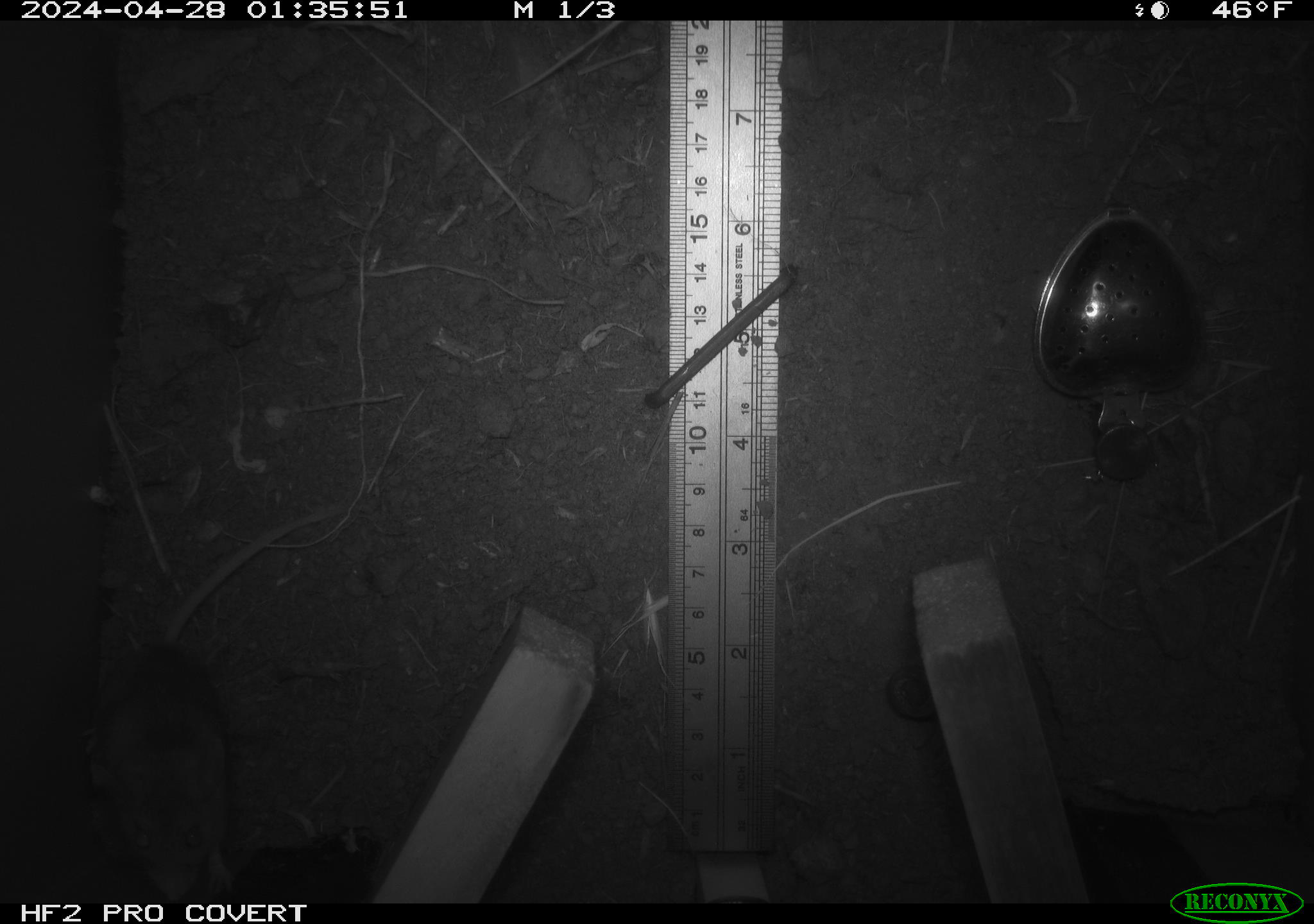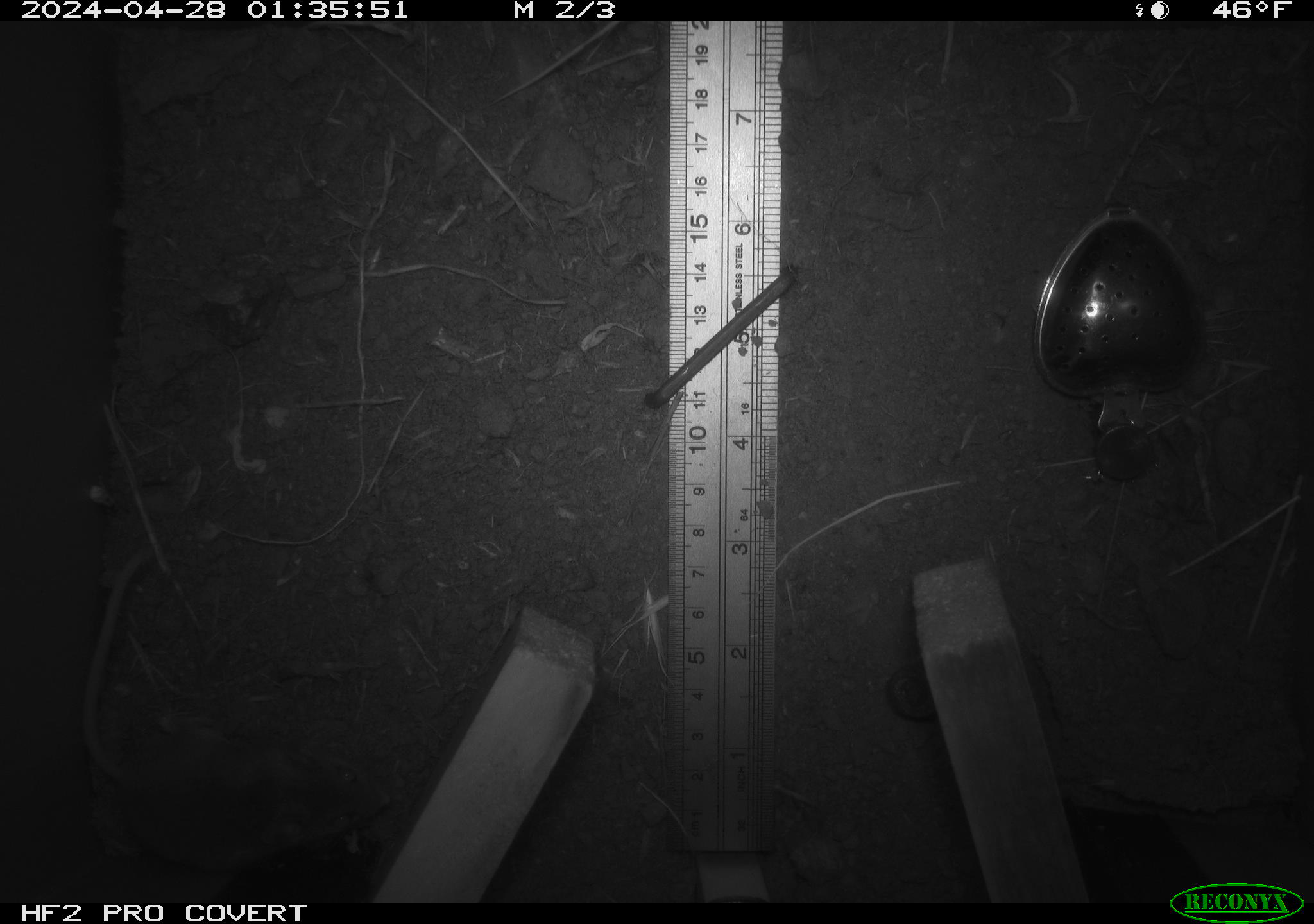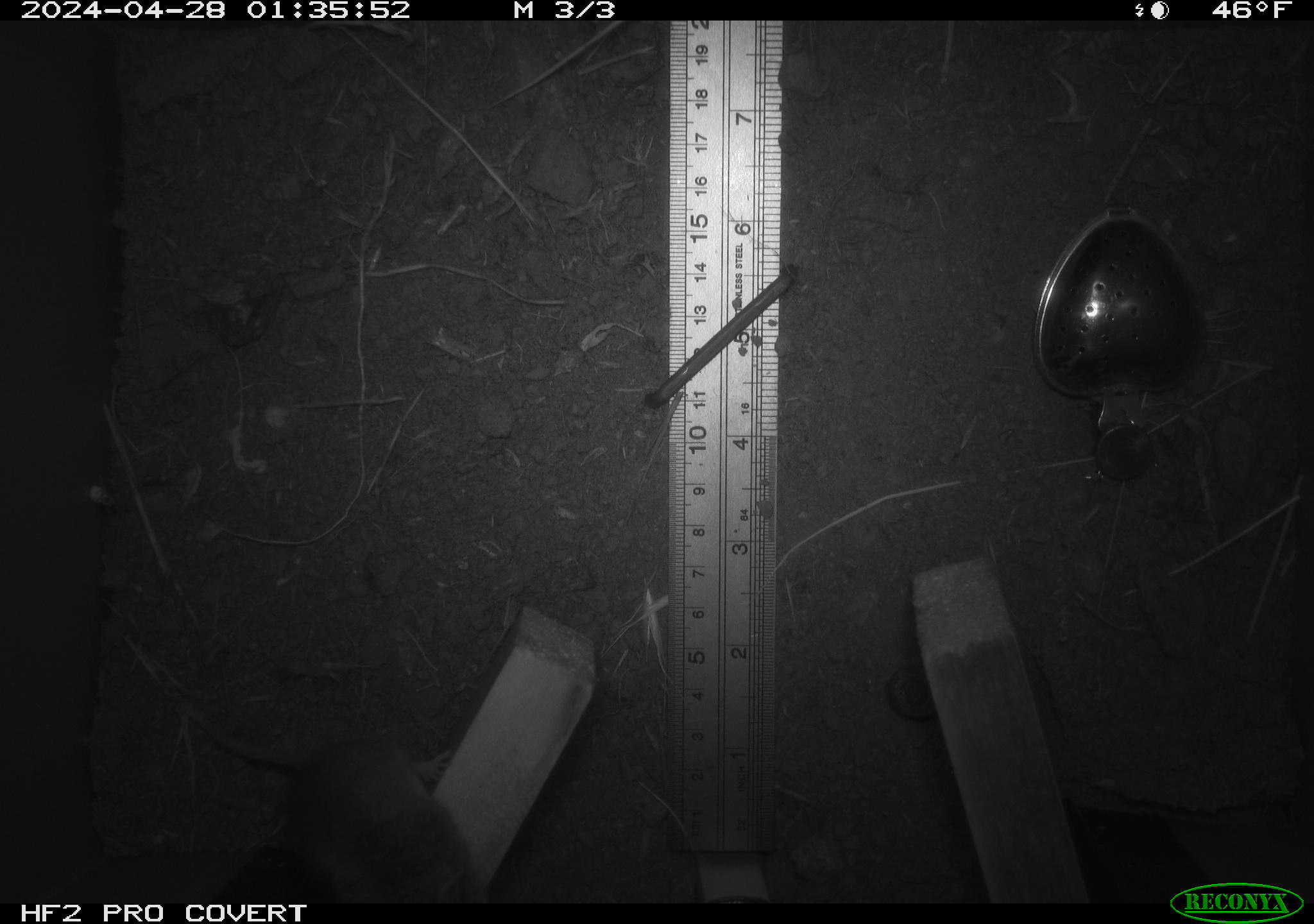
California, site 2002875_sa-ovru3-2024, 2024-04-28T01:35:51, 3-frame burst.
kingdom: Animalia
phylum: Chordata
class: Mammalia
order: Rodentia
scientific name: Rodentia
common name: mouse species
Mouse species (Rodentia).